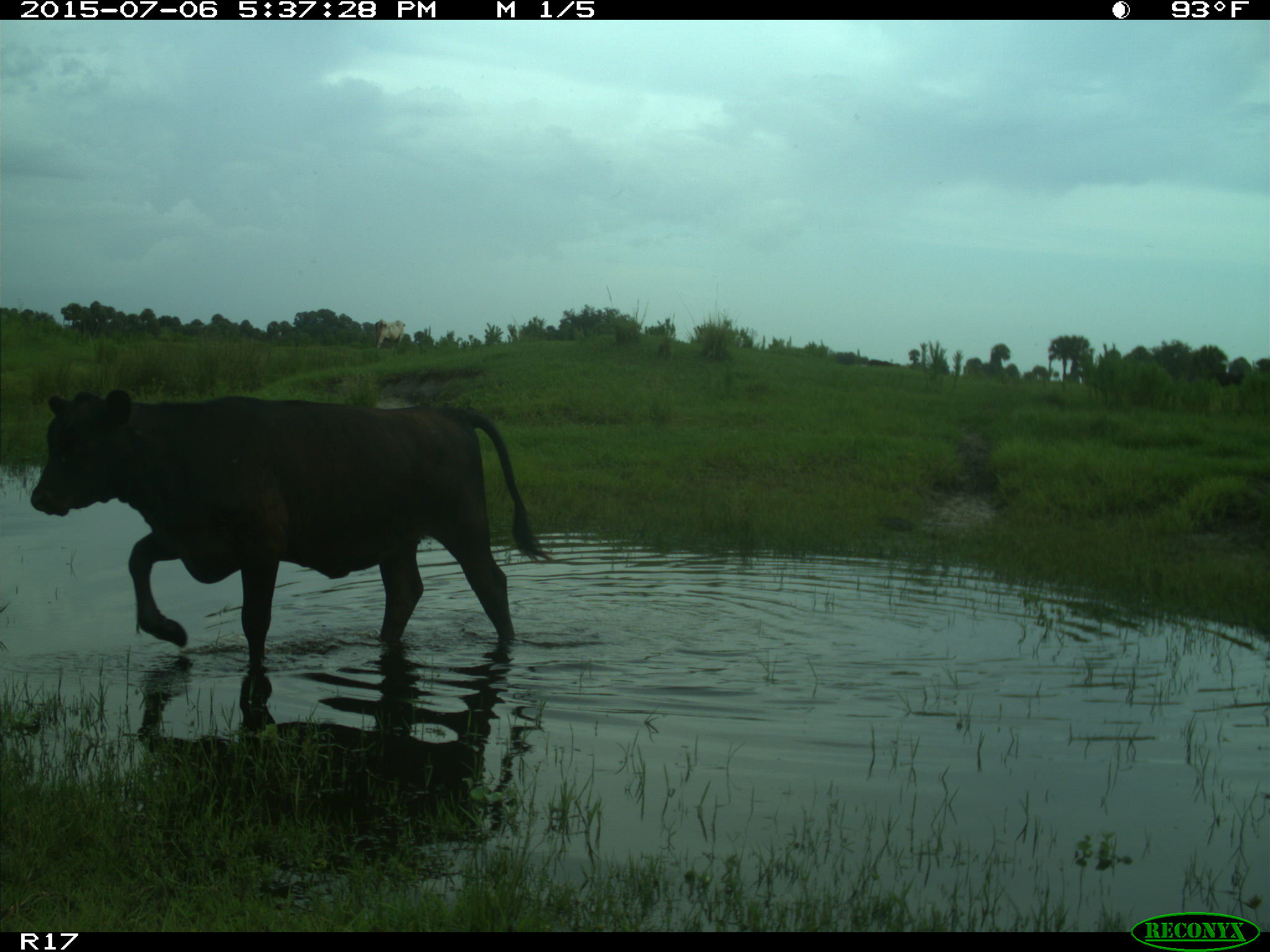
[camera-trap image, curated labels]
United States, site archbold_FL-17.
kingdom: Animalia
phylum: Chordata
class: Mammalia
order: Artiodactyla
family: Bovidae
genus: Bos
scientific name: Bos taurus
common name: domestic cow